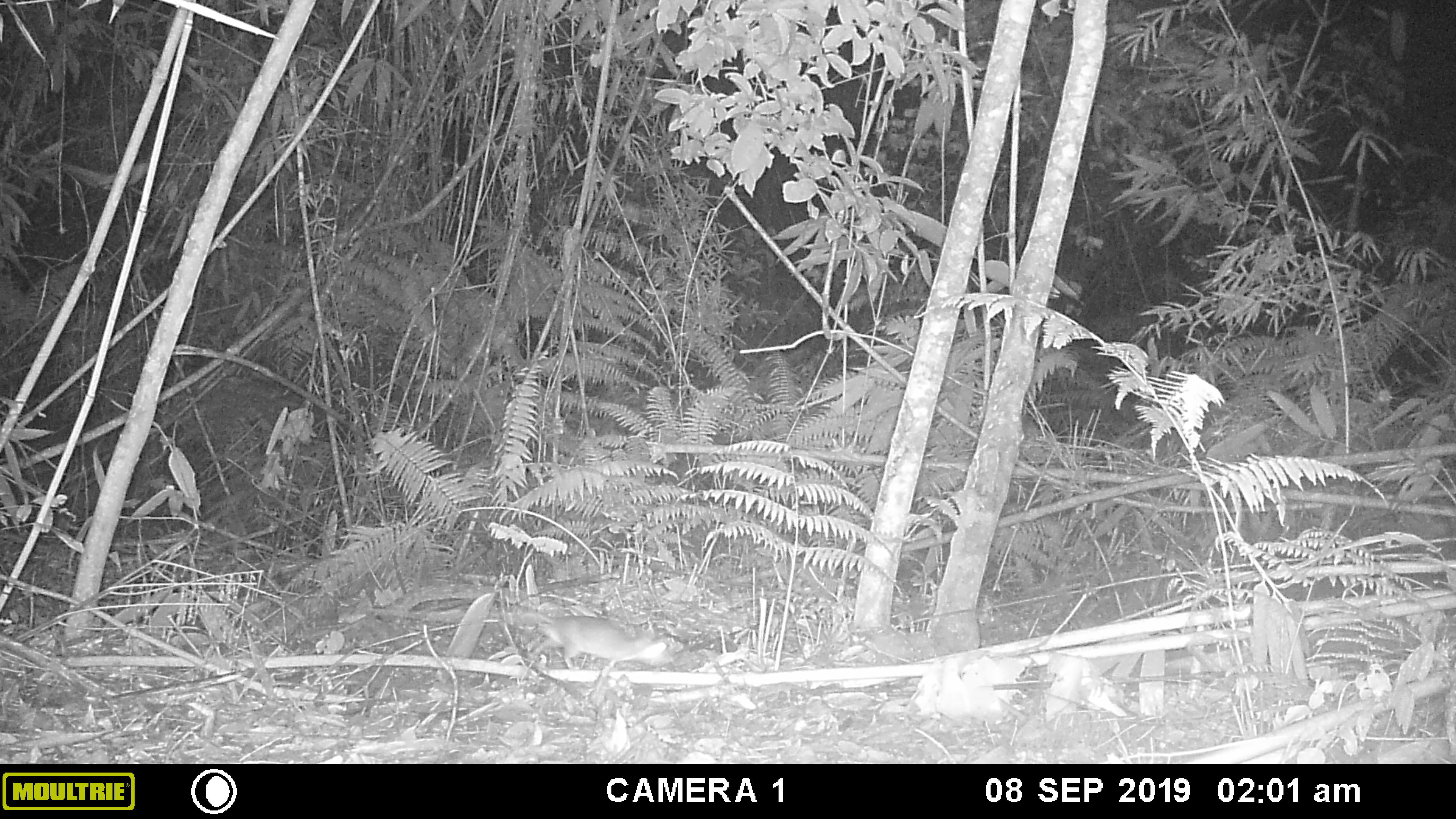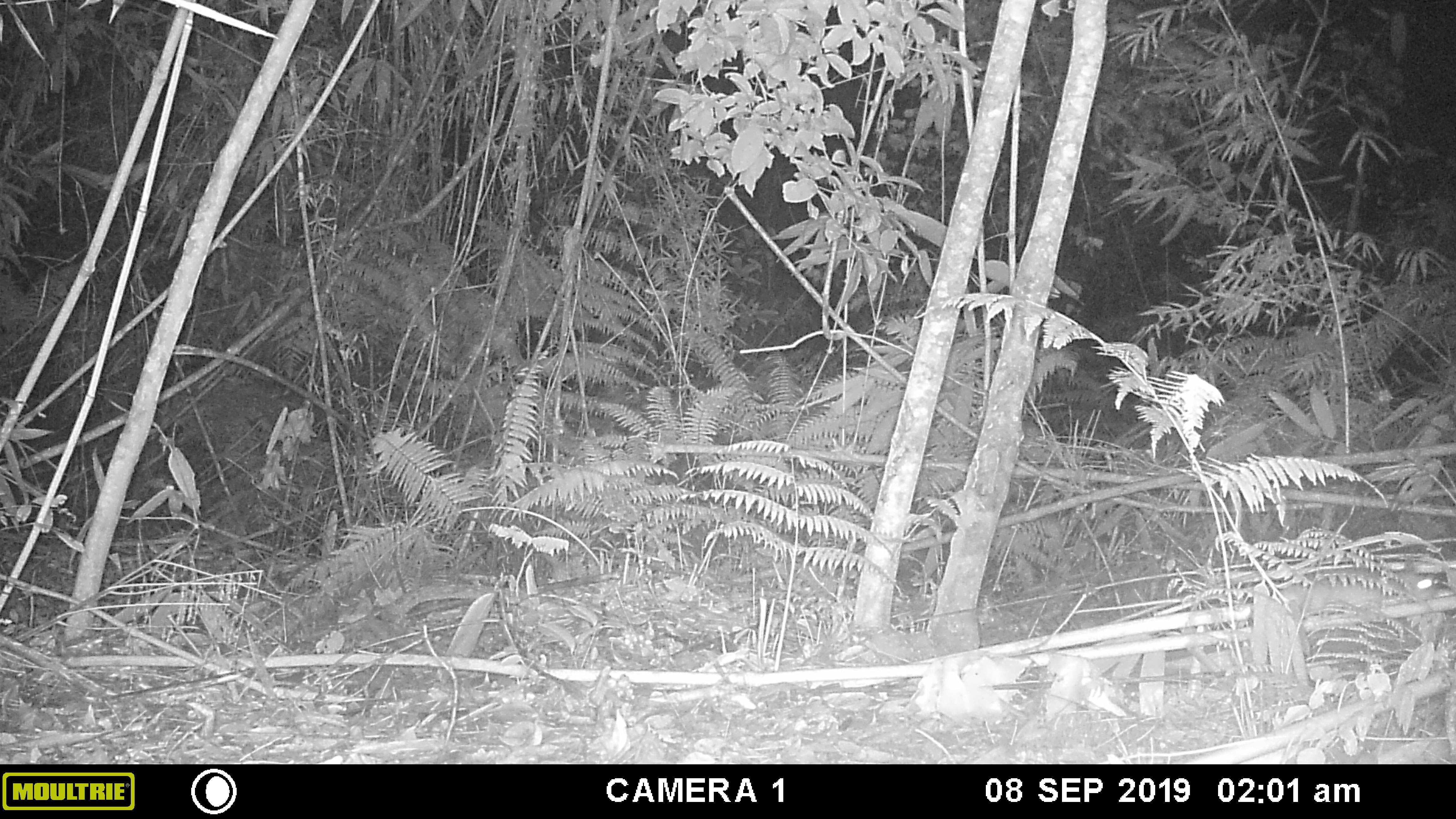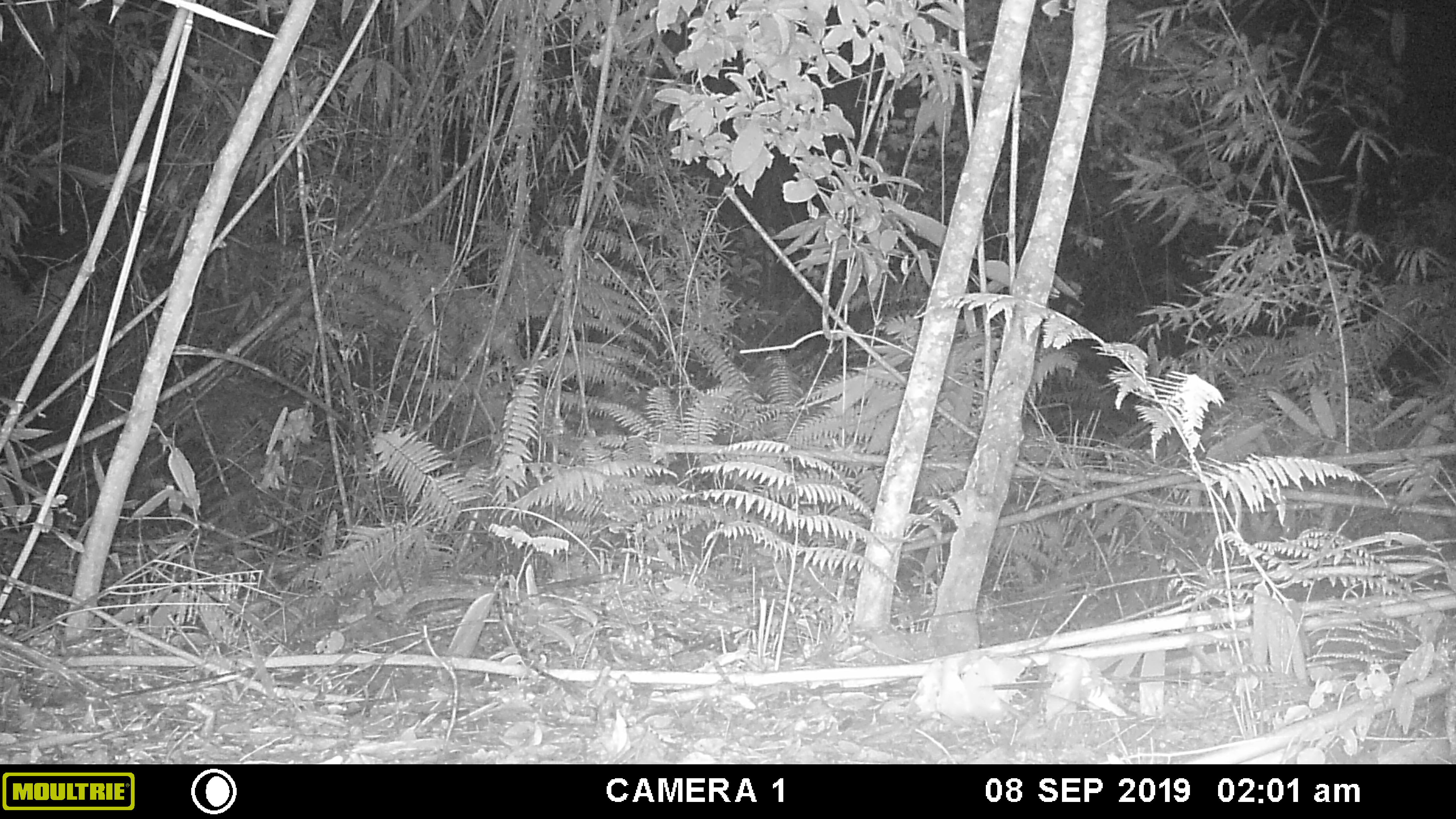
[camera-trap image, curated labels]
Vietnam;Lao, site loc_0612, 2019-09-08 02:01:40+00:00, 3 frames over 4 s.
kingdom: Animalia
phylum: Chordata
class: Mammalia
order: Rodentia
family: Muridae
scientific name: Muridae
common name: old-world mice and rats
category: unidentified murid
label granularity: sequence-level